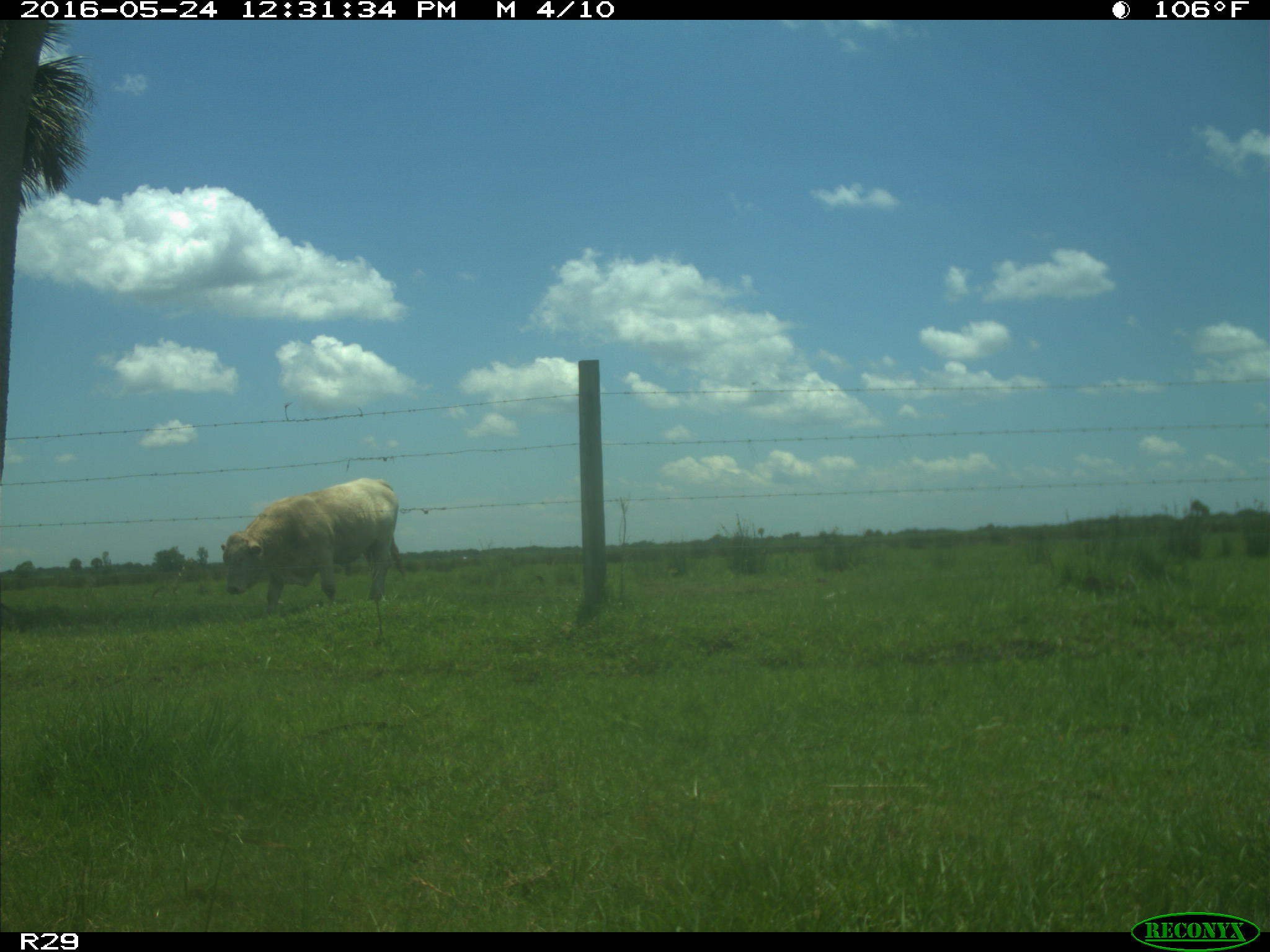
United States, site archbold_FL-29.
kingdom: Animalia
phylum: Chordata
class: Mammalia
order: Artiodactyla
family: Bovidae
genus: Bos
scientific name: Bos taurus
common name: domestic cow